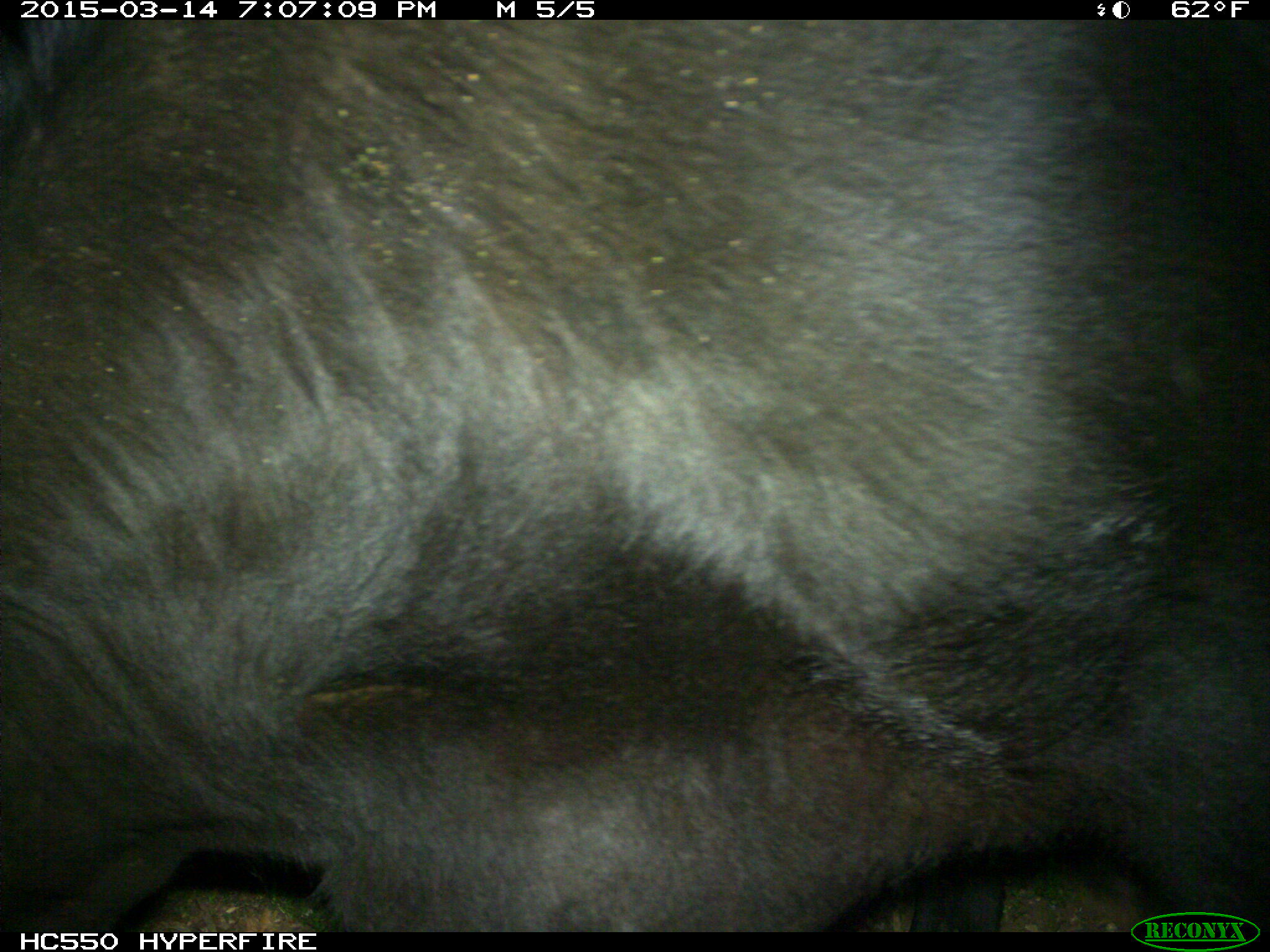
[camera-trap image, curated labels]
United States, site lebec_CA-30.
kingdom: Animalia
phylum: Chordata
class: Mammalia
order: Artiodactyla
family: Bovidae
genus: Bos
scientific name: Bos taurus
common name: domestic cow